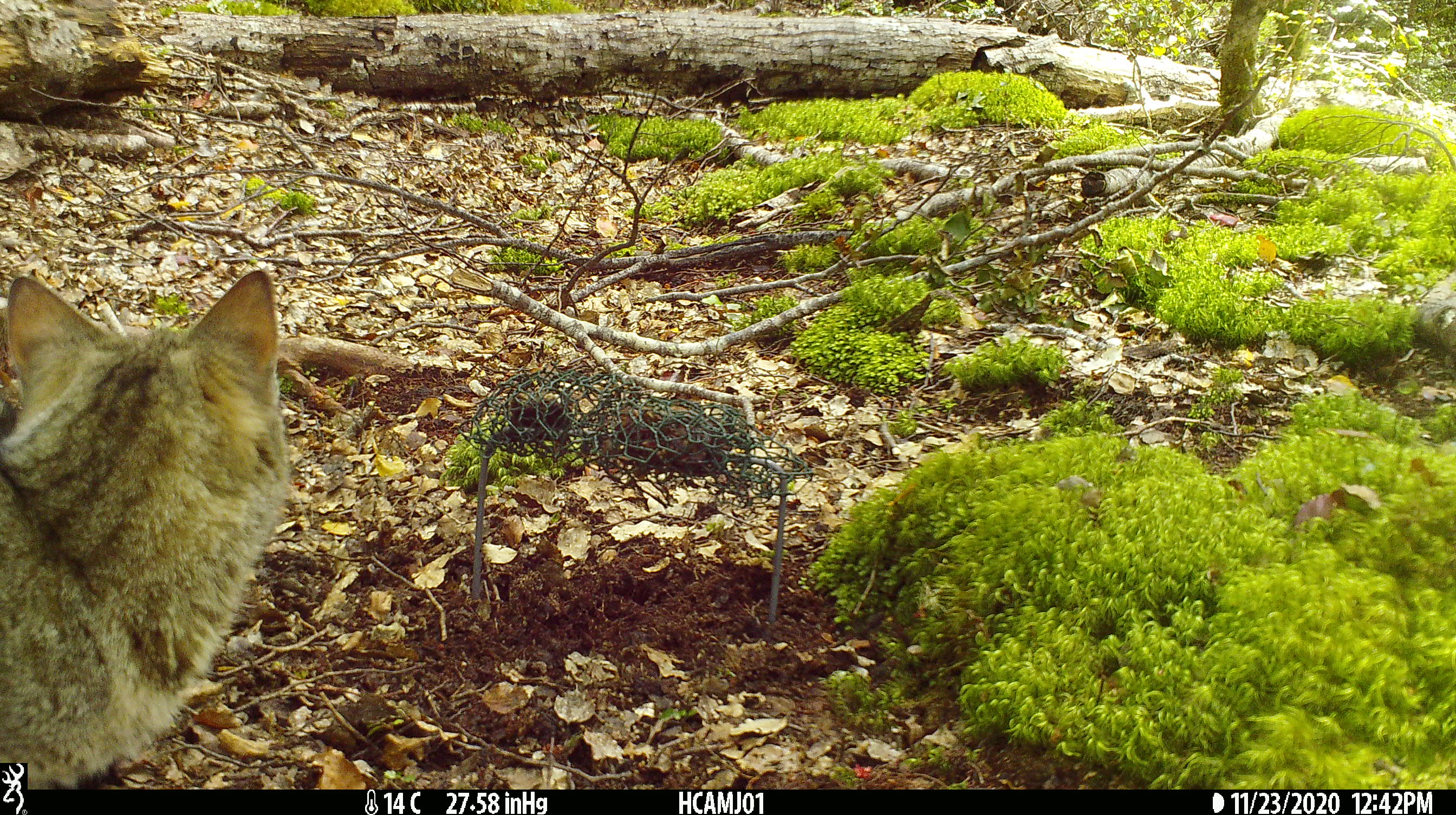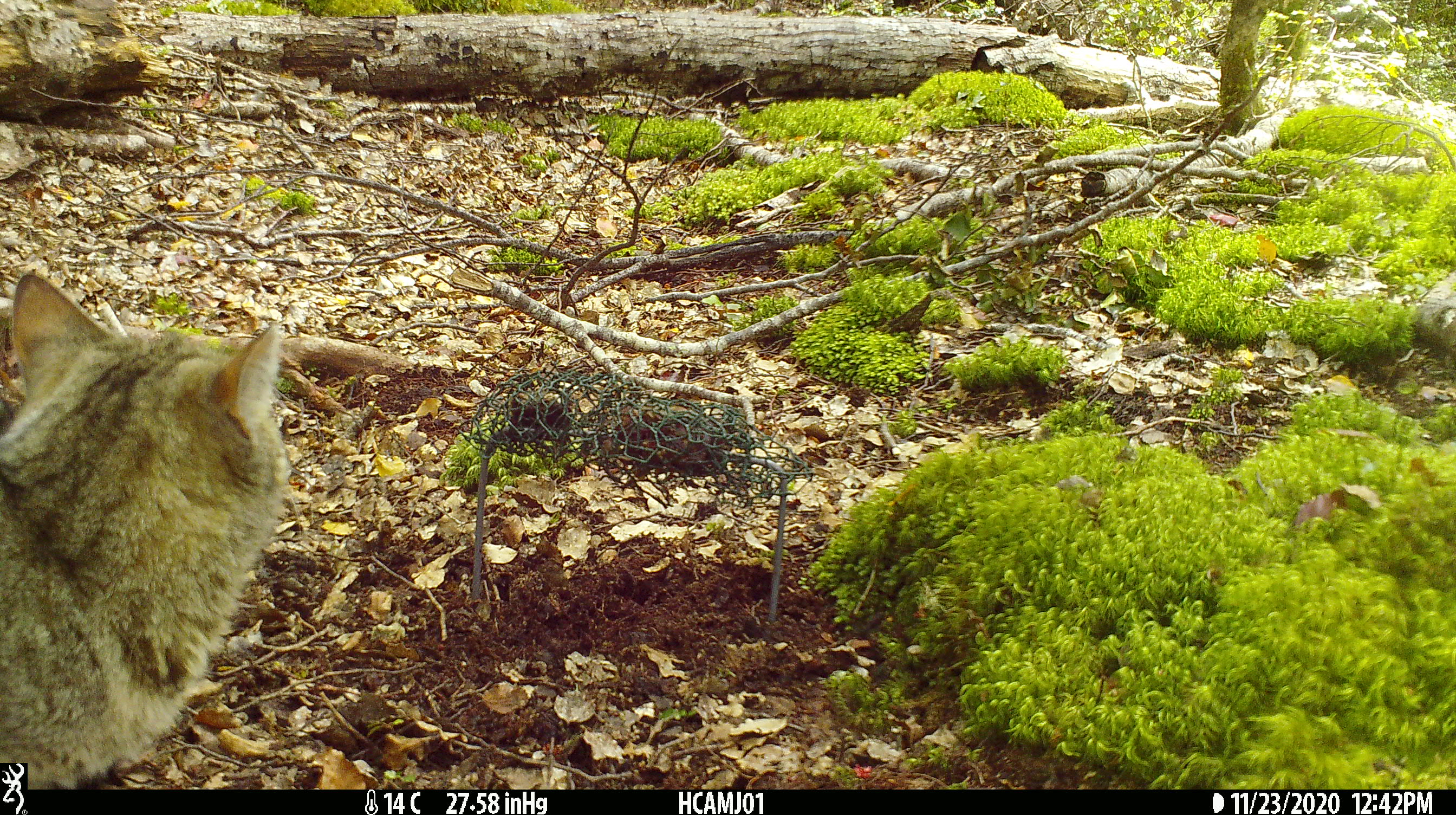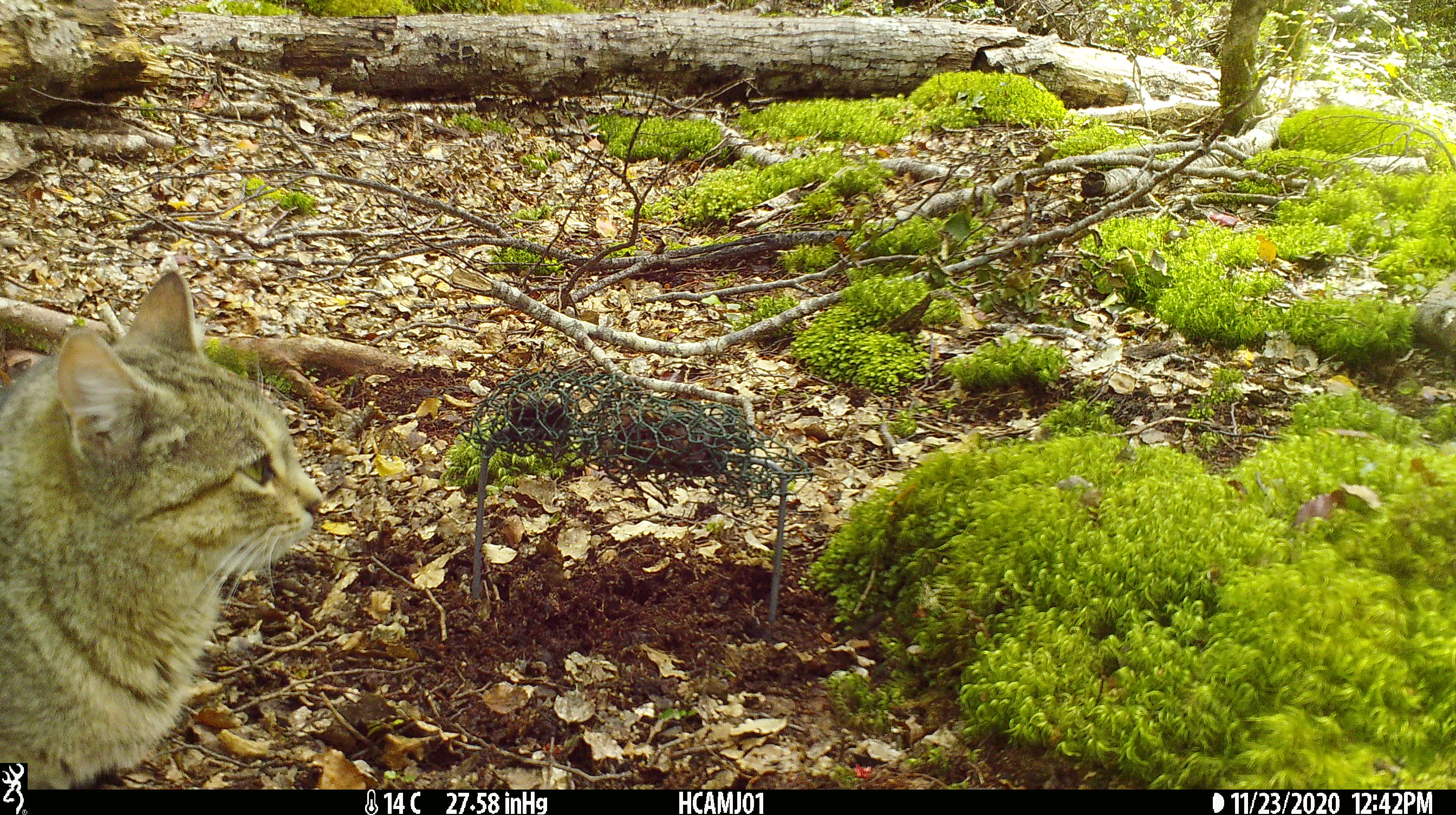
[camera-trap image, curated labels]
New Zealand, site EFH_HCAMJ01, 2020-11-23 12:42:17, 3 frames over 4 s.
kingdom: Animalia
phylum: Chordata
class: Mammalia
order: Carnivora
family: Felidae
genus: Felis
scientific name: Felis catus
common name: domestic cat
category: cat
Cat (domestic cat) (Felis catus).